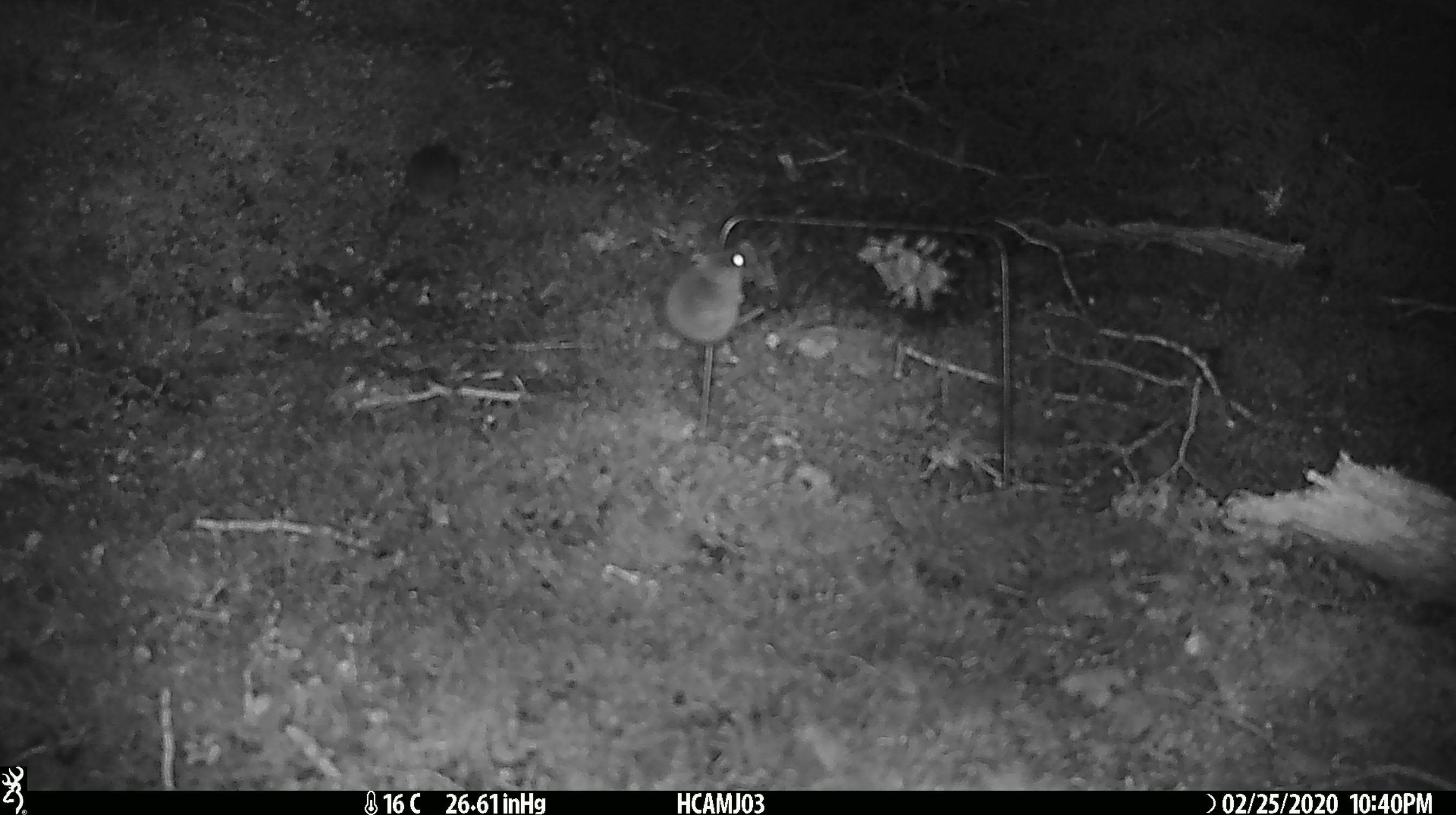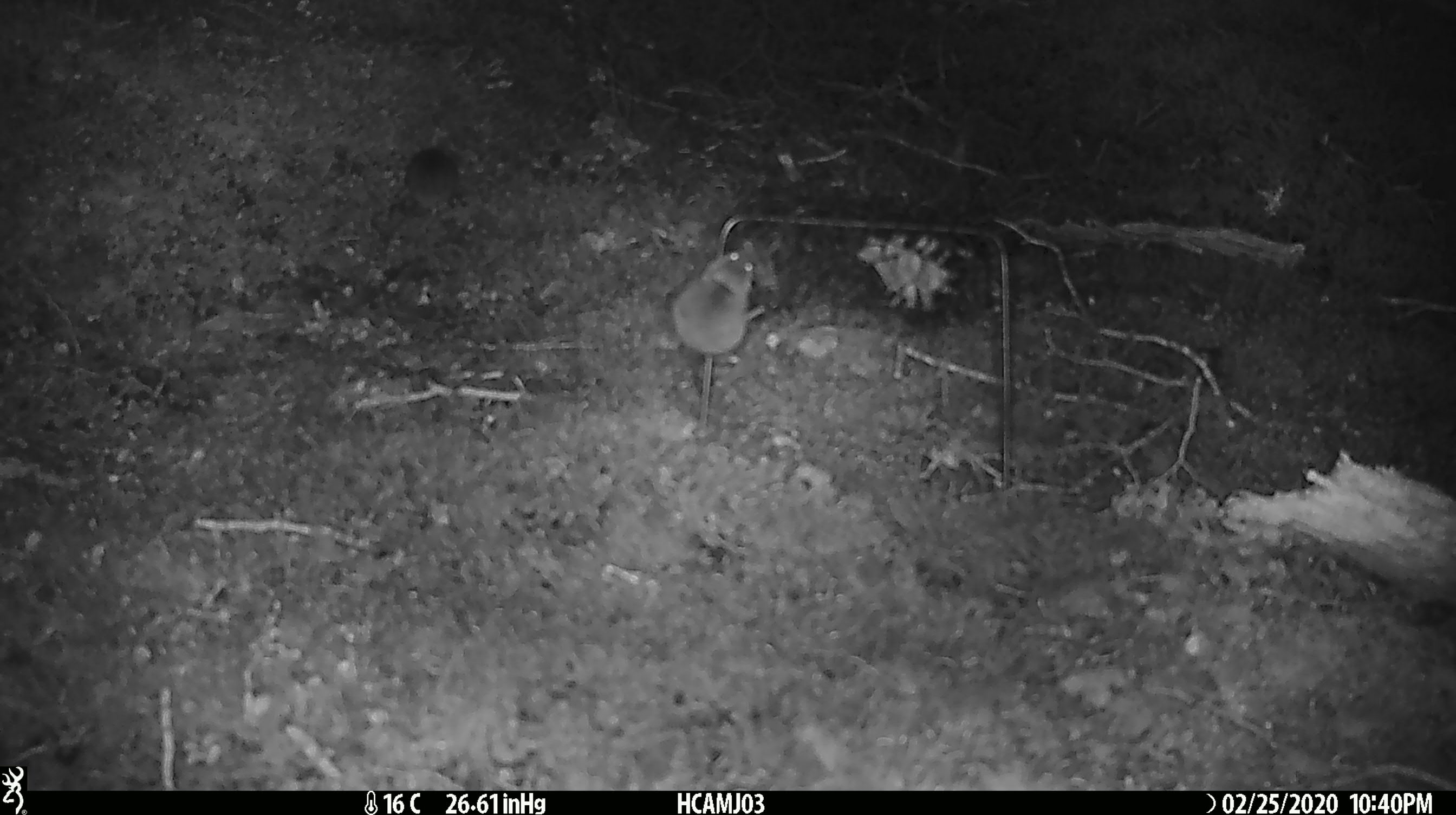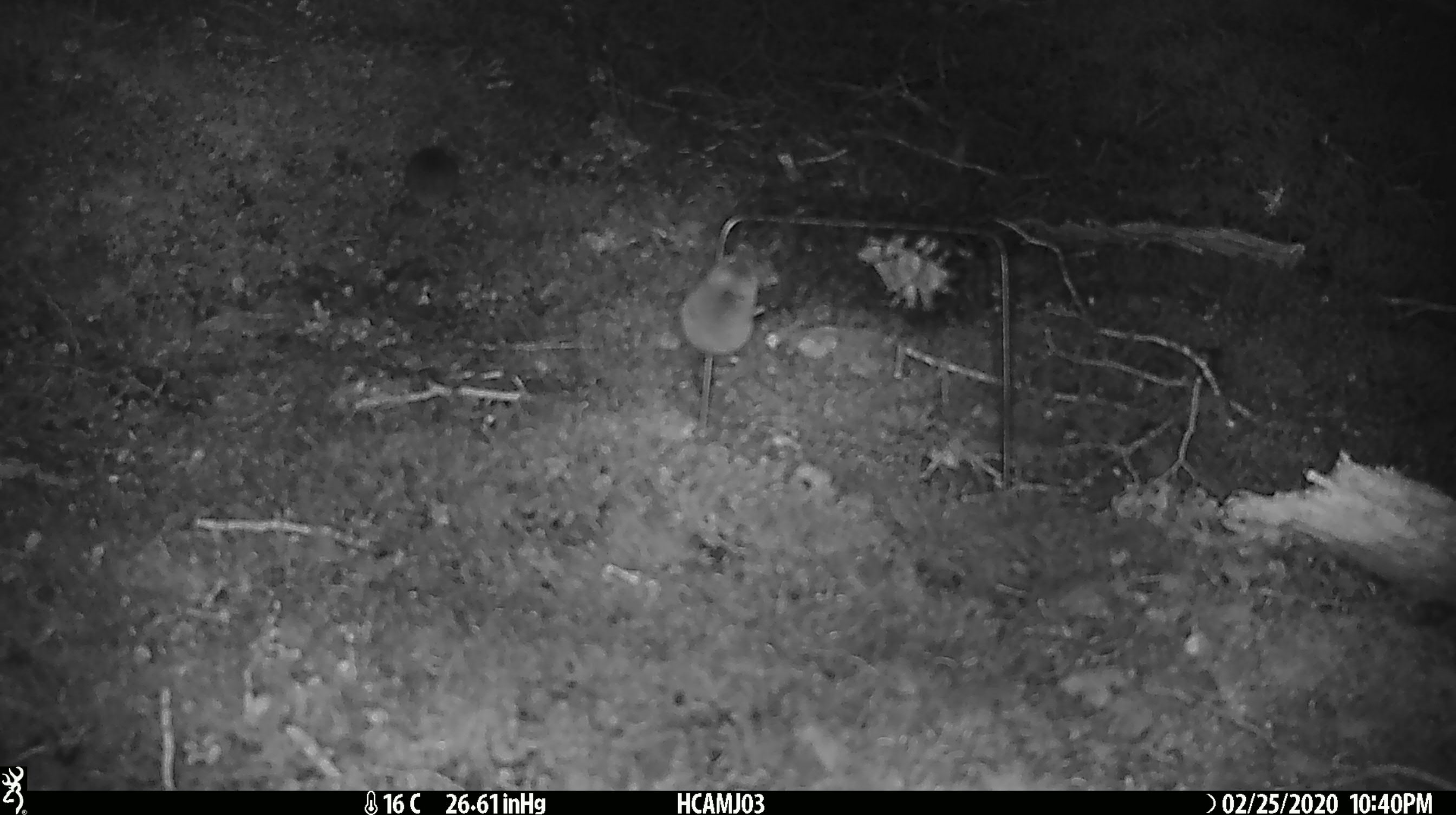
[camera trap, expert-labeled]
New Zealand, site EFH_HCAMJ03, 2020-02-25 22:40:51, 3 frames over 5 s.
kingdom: Animalia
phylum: Chordata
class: Mammalia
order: Rodentia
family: Muridae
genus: Mus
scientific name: Mus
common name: mouse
Mouse (Mus).